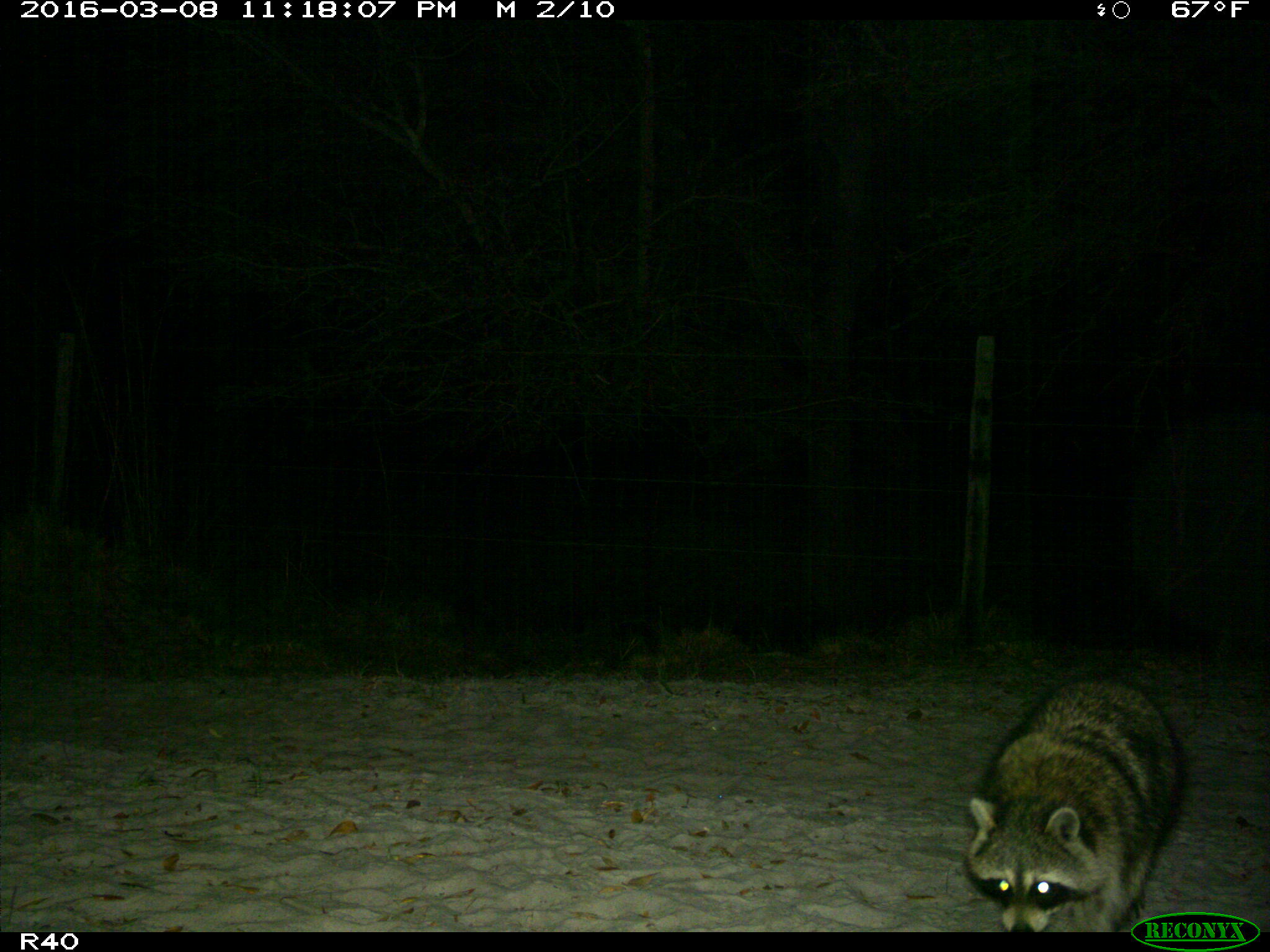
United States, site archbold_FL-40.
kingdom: Animalia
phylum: Chordata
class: Mammalia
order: Carnivora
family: Procyonidae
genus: Procyon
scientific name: Procyon lotor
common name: common raccoon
Procyon lotor (common raccoon).